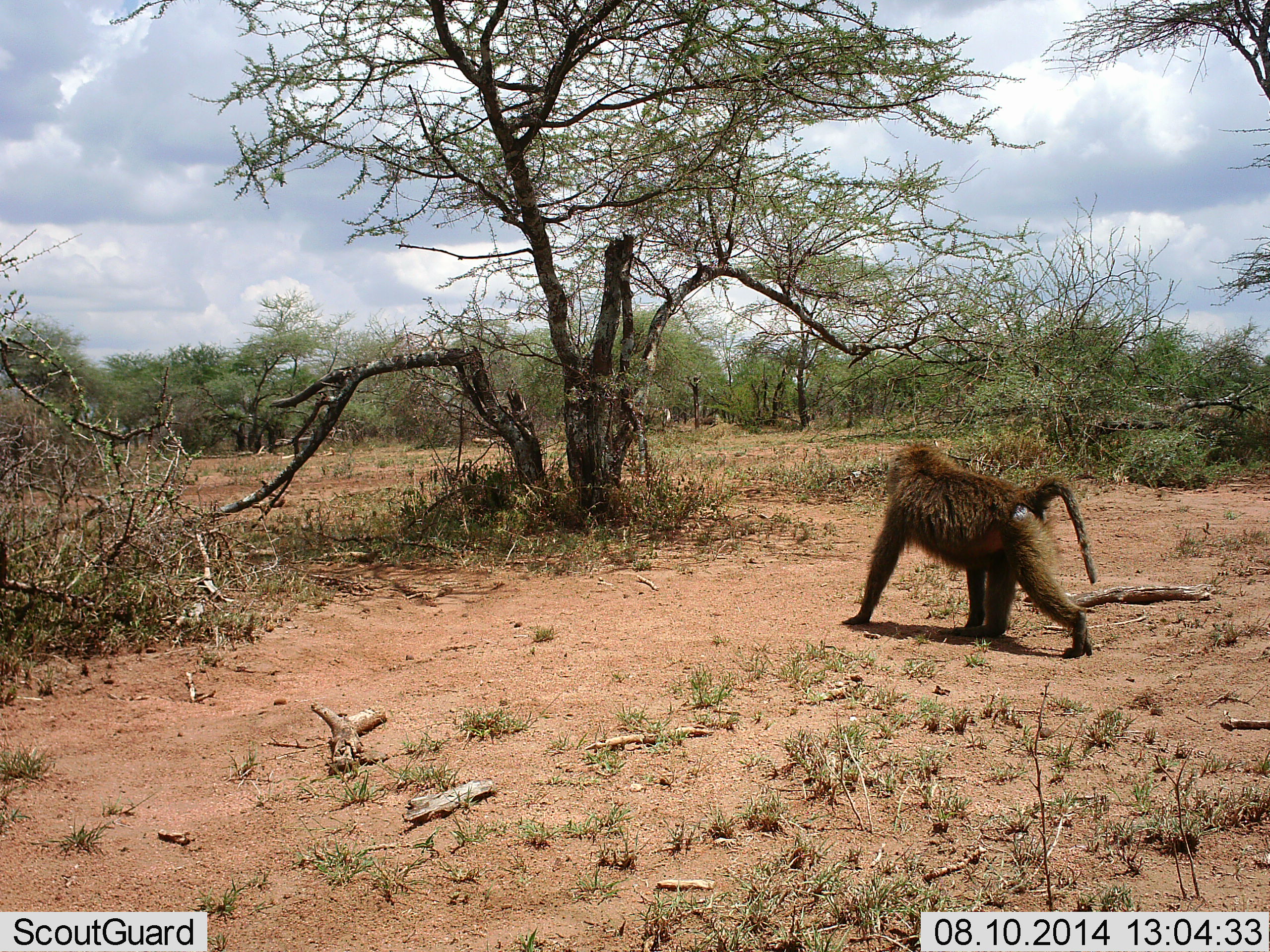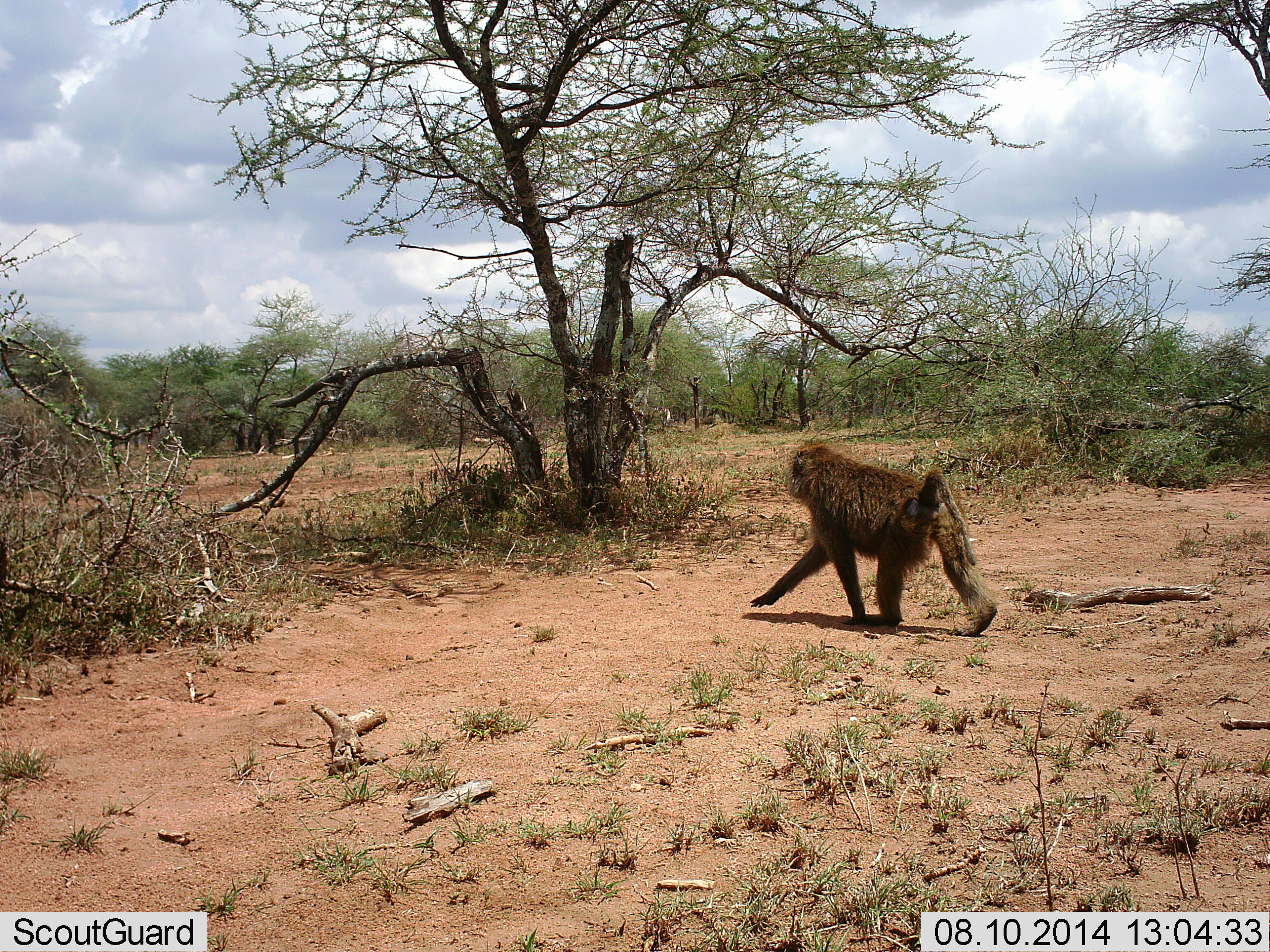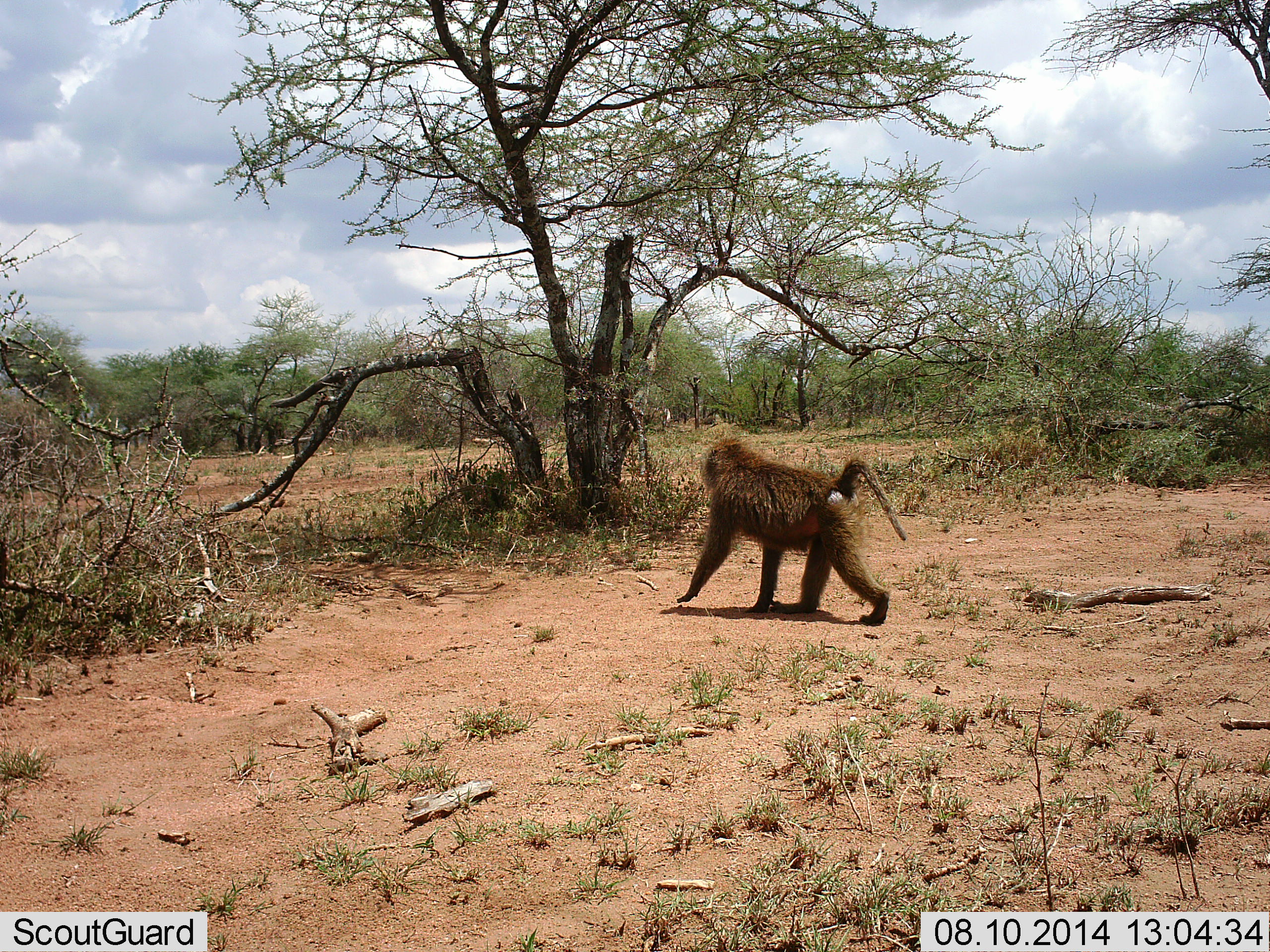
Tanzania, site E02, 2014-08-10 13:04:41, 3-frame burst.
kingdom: Animalia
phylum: Chordata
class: Mammalia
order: Primates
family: Cercopithecidae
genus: Papio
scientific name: Papio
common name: baboon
Baboon (Papio), count 1. Behavior (volunteer vote fractions): standing 10%, resting 0%, moving 100%, interacting 0%. Young present (vote fraction): 0%. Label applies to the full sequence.